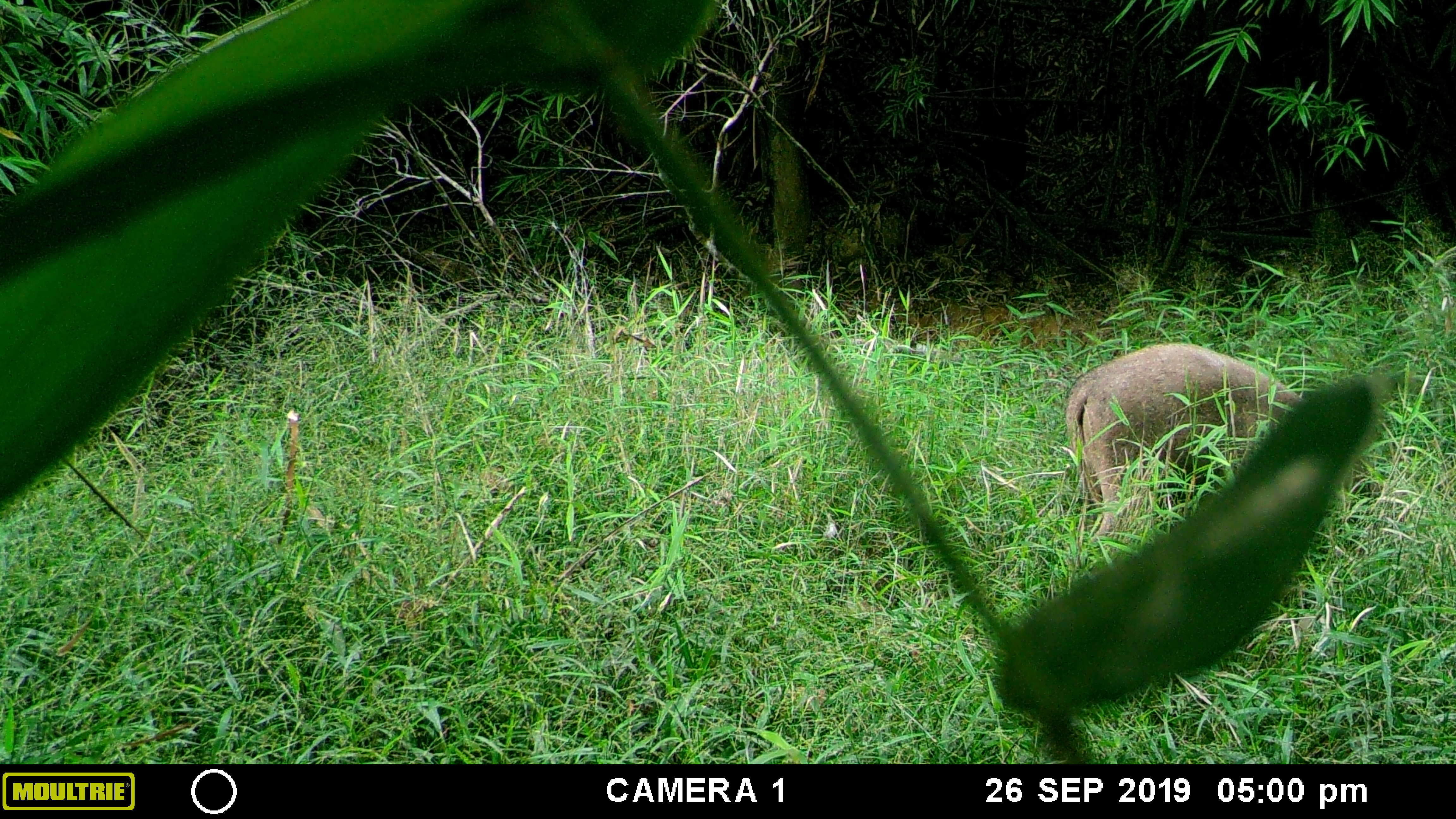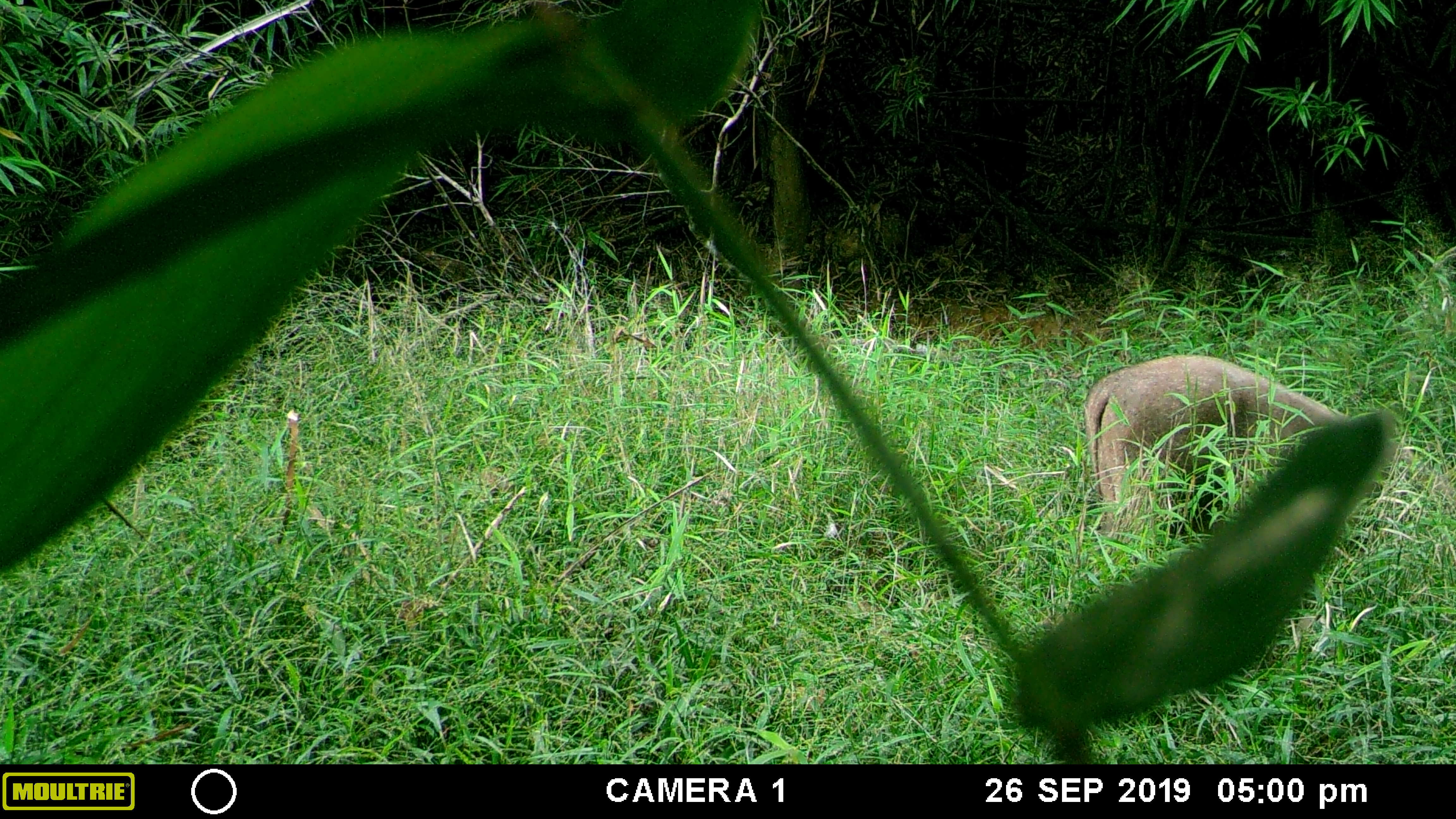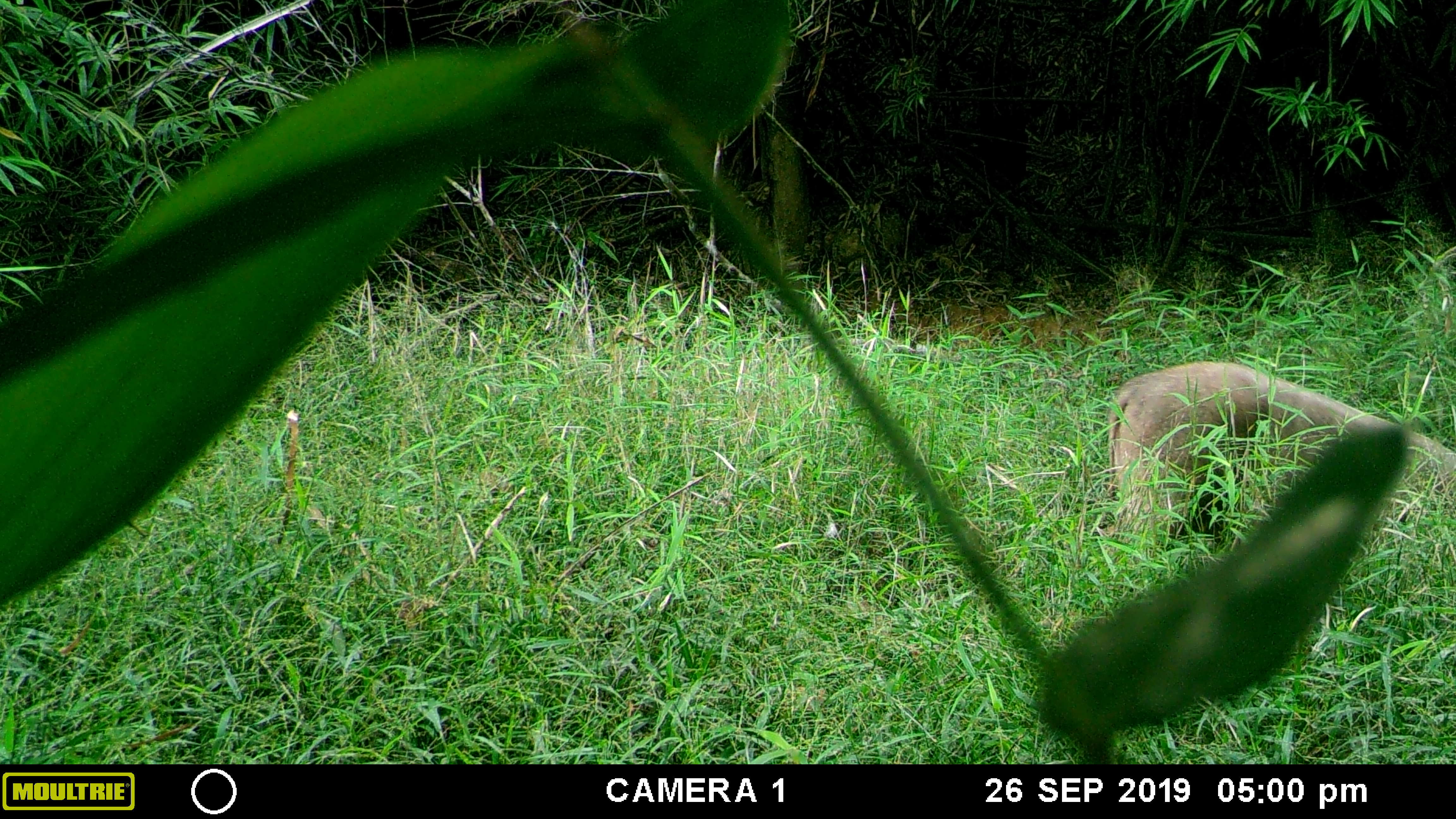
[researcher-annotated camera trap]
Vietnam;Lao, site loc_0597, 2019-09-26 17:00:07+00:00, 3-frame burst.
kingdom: Animalia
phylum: Chordata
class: Mammalia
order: Artiodactyla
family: Suidae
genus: Sus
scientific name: Sus scrofa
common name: eurasian wild pig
Eurasian wild pig (Sus scrofa). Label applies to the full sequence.